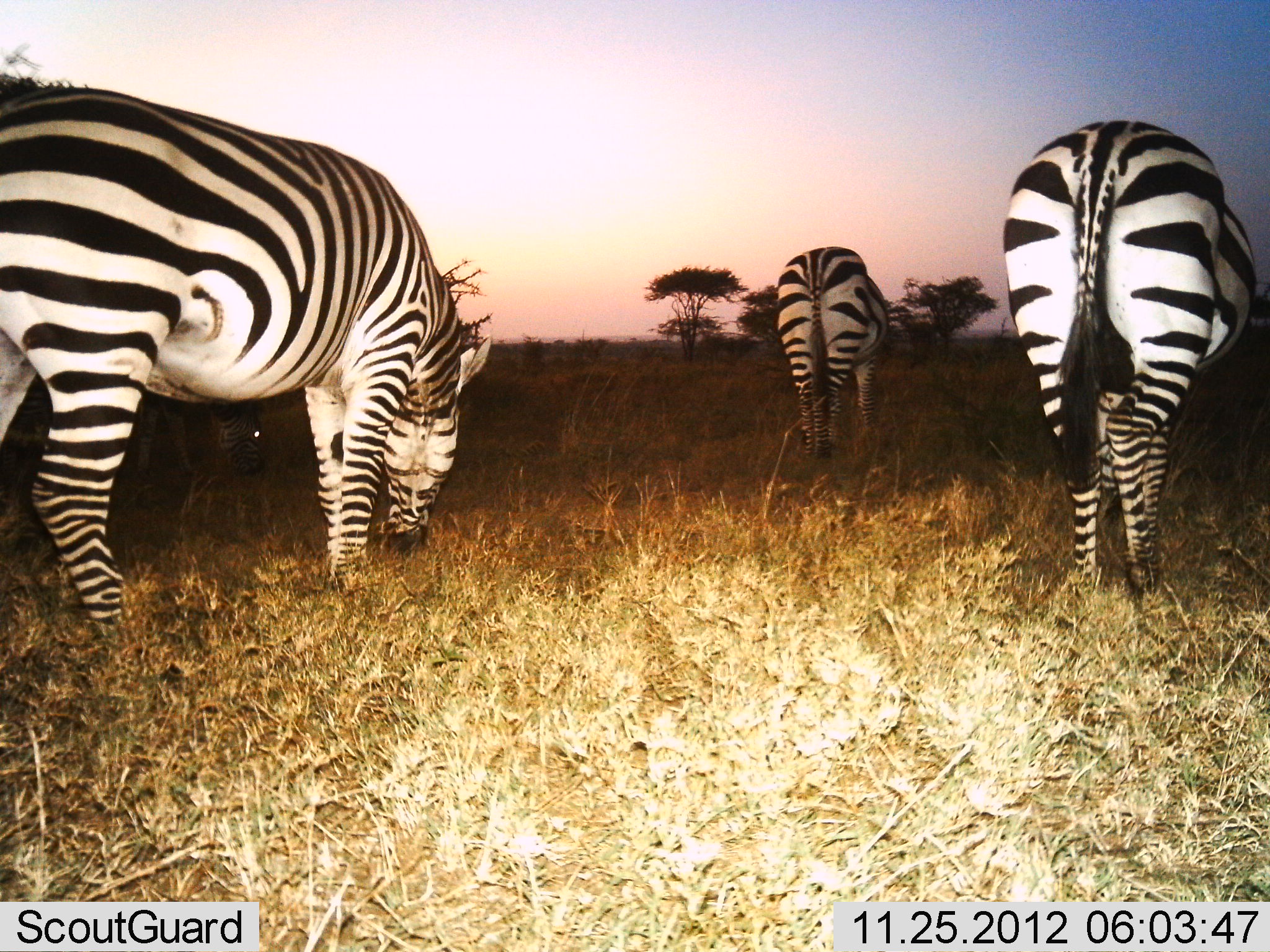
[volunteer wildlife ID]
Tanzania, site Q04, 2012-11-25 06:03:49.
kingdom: Animalia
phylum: Chordata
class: Mammalia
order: Perissodactyla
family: Equidae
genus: Equus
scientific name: Equus quagga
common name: plains zebra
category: zebra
Zebra (plains zebra) (Equus quagga), count 3. Behavior (volunteer vote fractions): standing 50%, resting 0%, moving 10%, interacting 0%. Young present (vote fraction): 0%. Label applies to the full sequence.